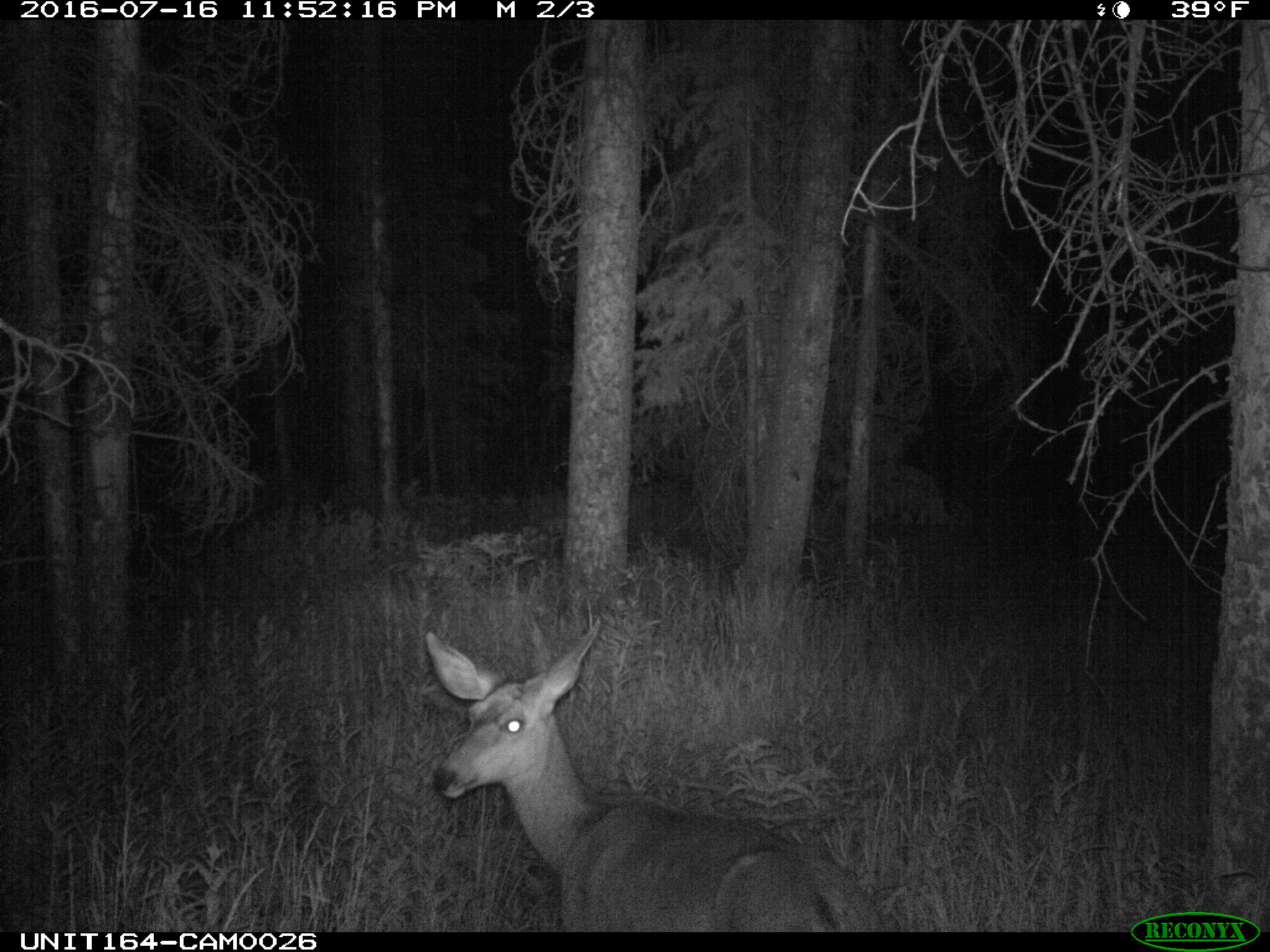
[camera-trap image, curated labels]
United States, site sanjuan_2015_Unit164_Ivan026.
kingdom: Animalia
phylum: Chordata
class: Mammalia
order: Artiodactyla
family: Cervidae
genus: Odocoileus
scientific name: Odocoileus hemionus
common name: mule deer